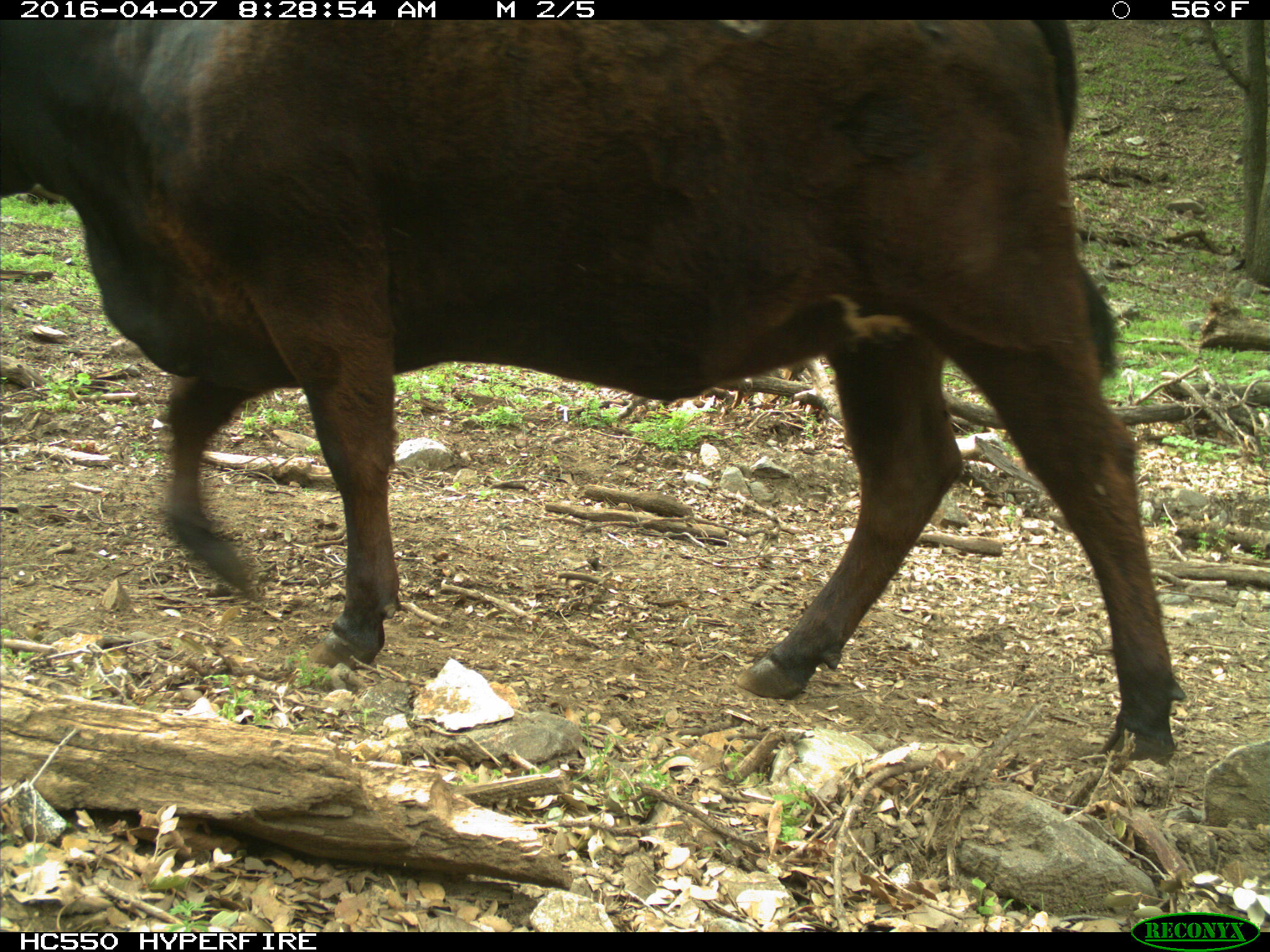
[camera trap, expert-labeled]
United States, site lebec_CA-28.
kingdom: Animalia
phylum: Chordata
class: Mammalia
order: Artiodactyla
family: Bovidae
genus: Bos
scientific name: Bos taurus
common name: domestic cow